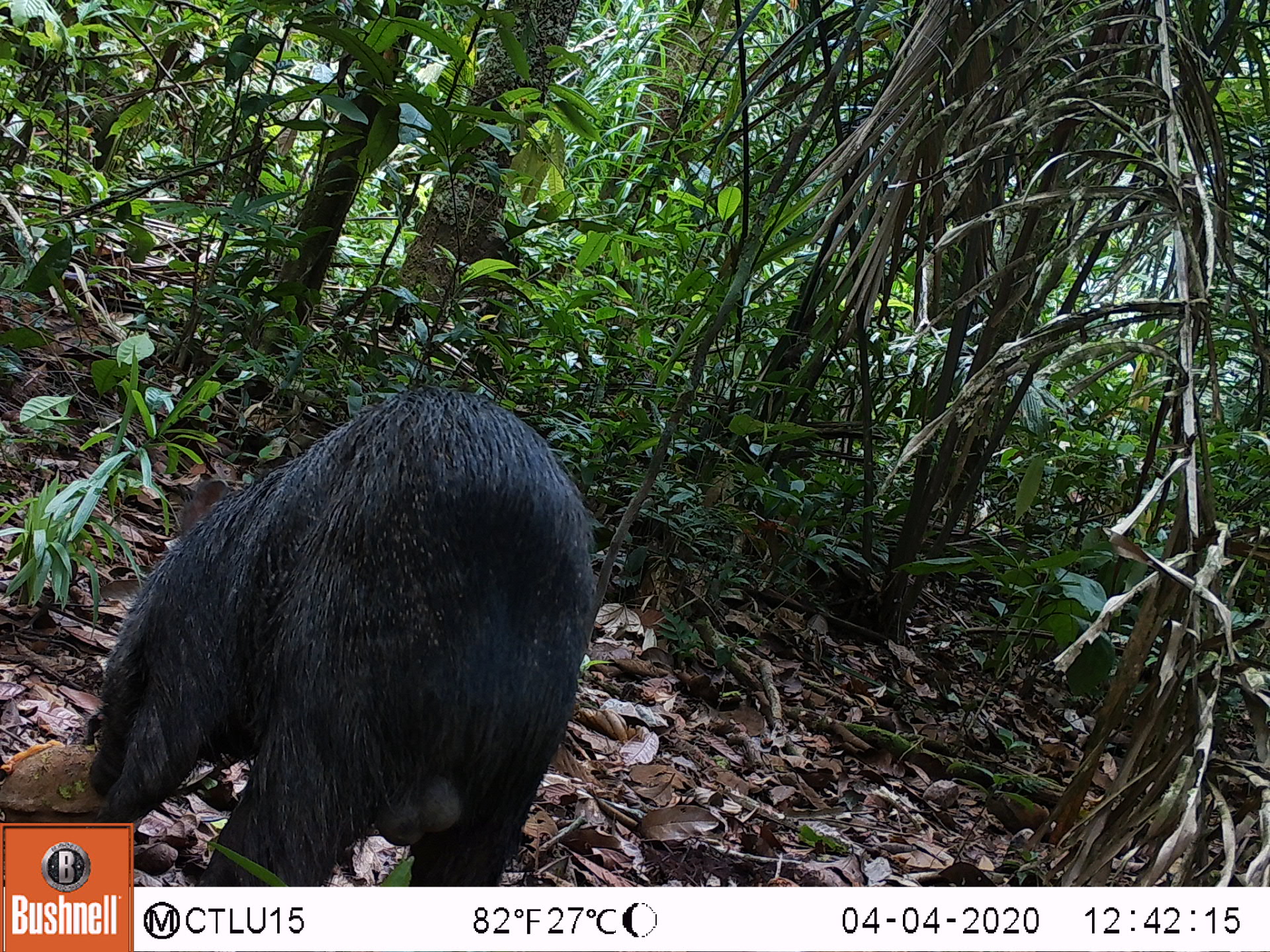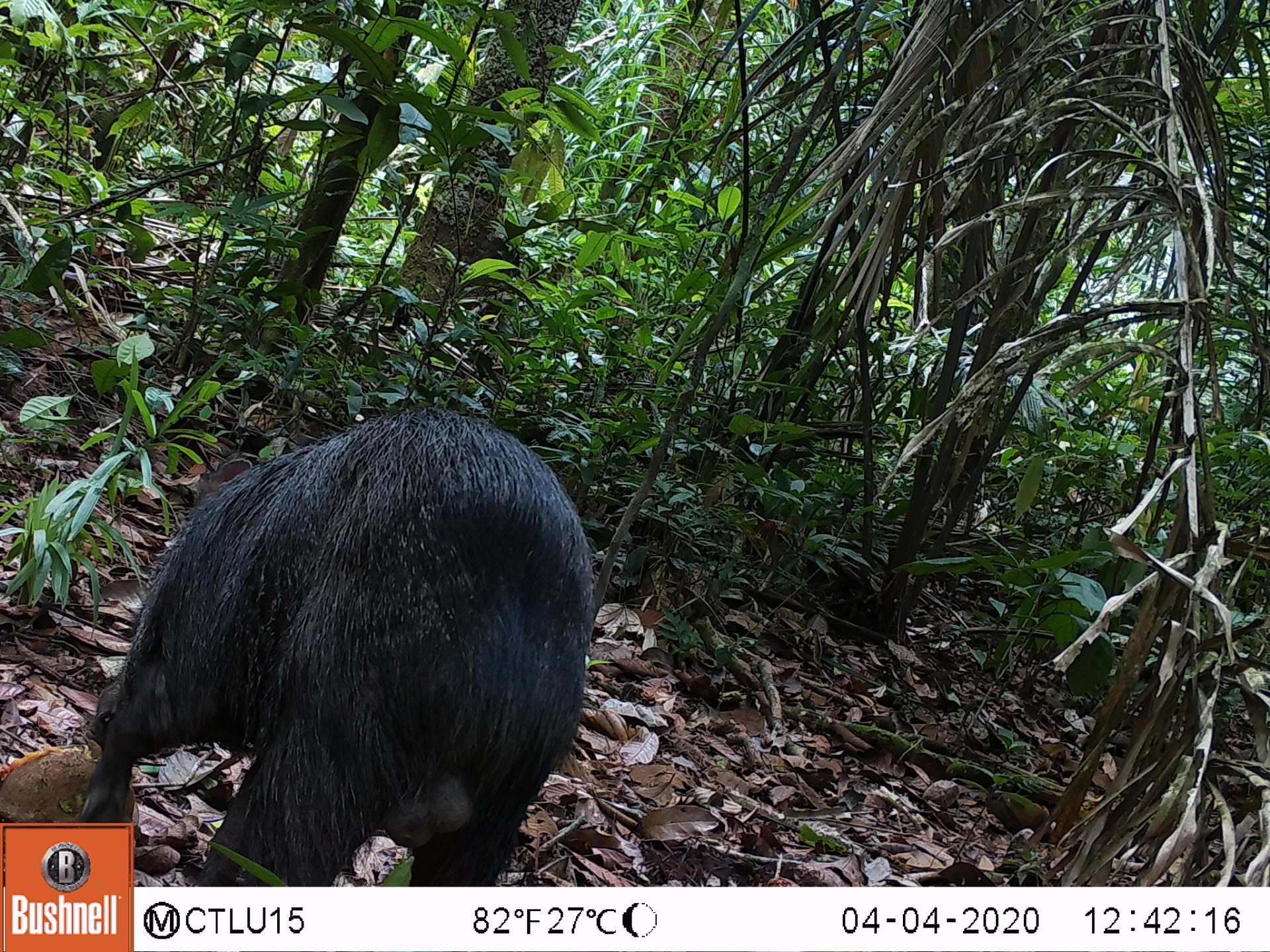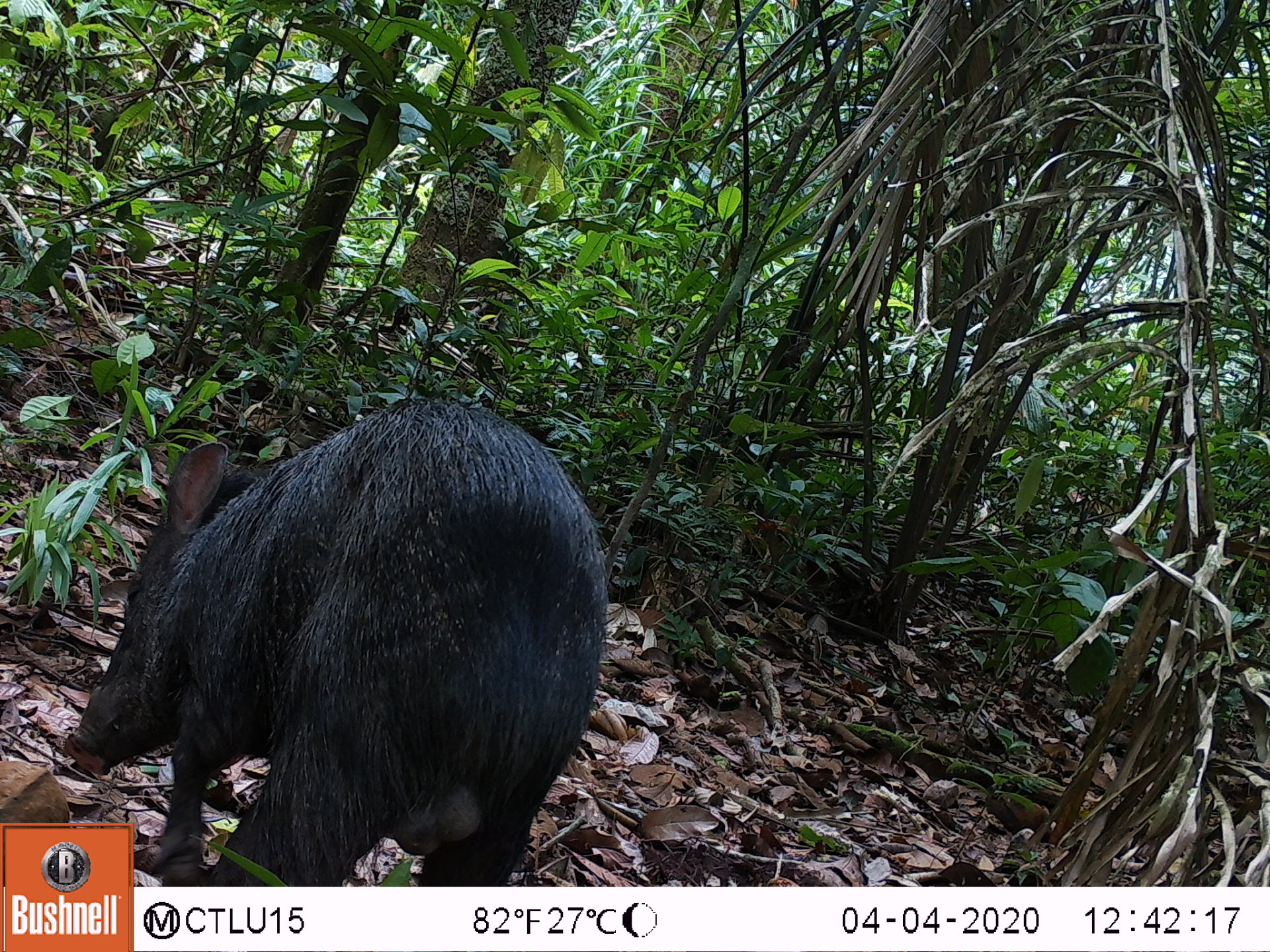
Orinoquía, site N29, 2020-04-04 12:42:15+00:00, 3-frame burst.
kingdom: Animalia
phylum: Chordata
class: Mammalia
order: Artiodactyla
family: Tayassuidae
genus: Pecari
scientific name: Pecari tajacu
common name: collared peccary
Collared peccary (Pecari tajacu).